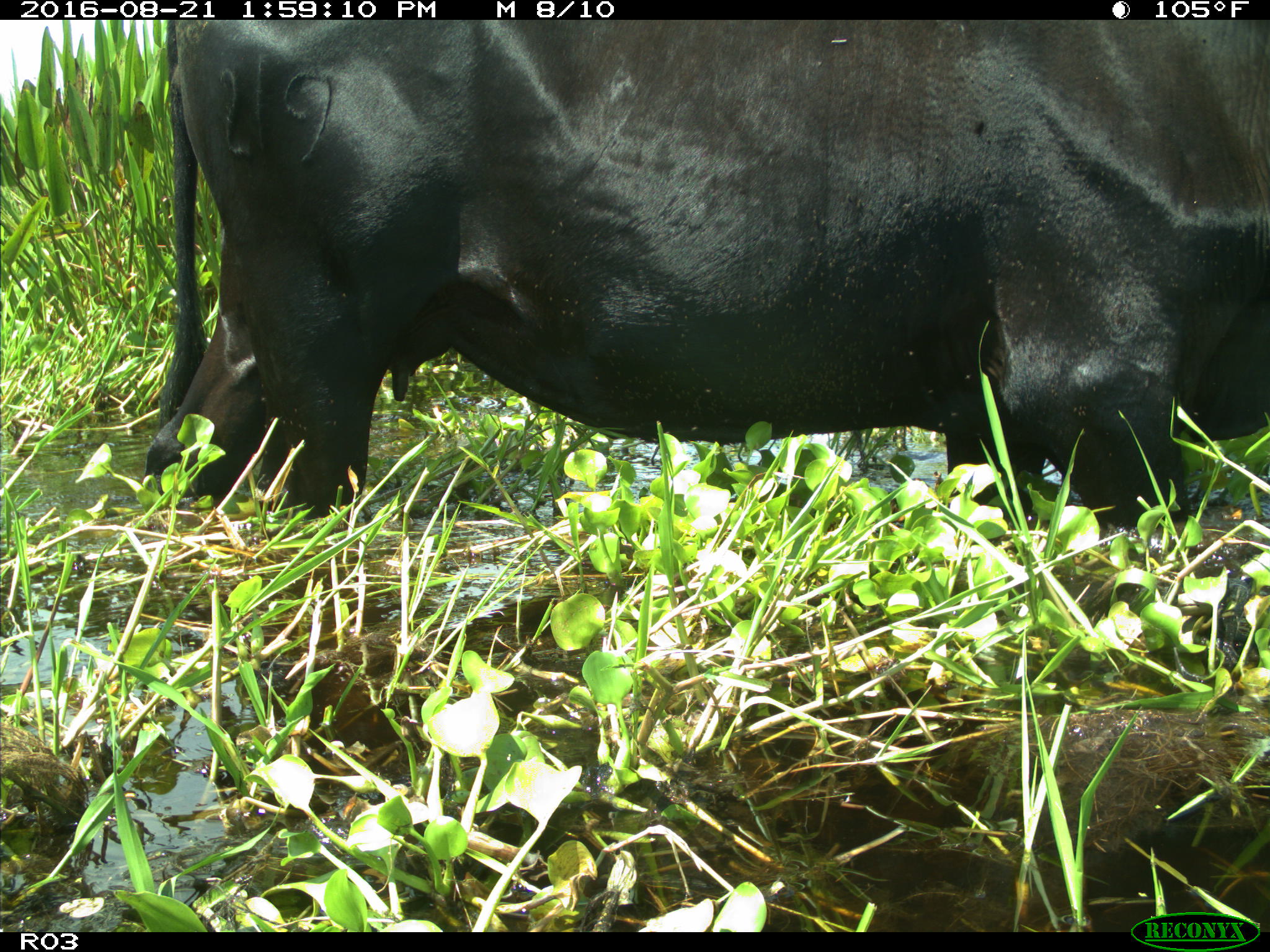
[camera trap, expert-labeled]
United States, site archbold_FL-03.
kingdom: Animalia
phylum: Chordata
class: Mammalia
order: Artiodactyla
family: Bovidae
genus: Bos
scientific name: Bos taurus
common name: domestic cow